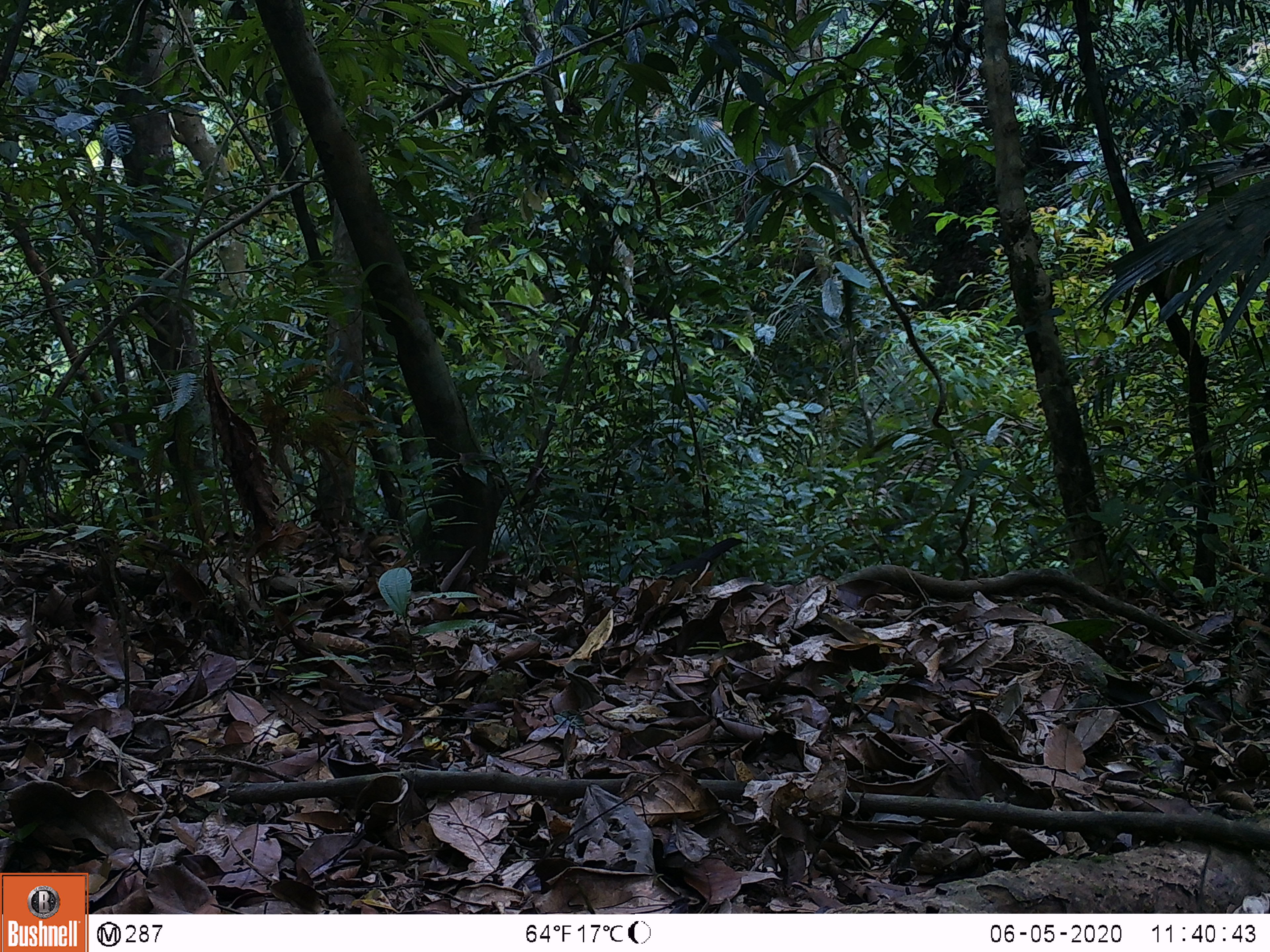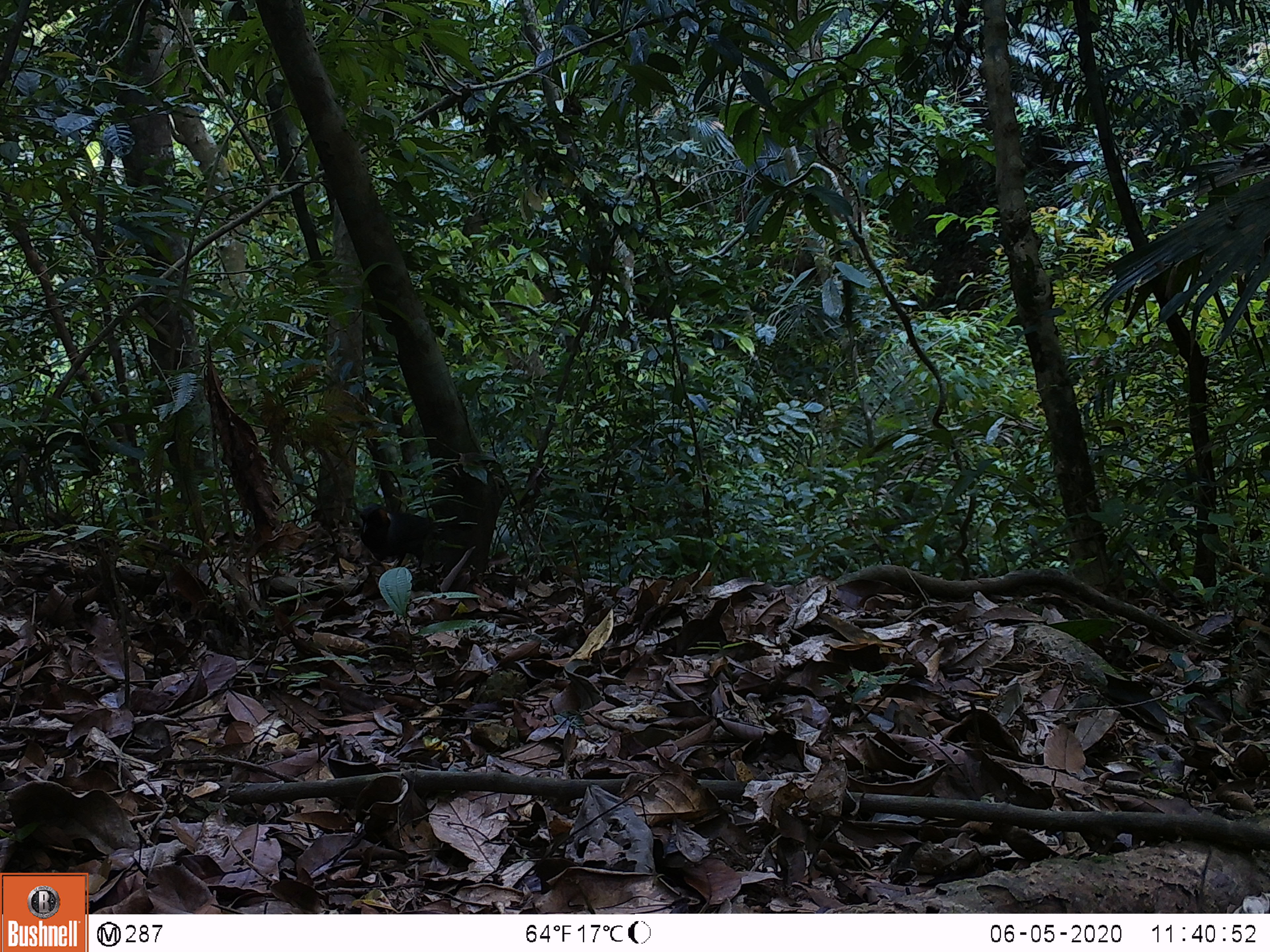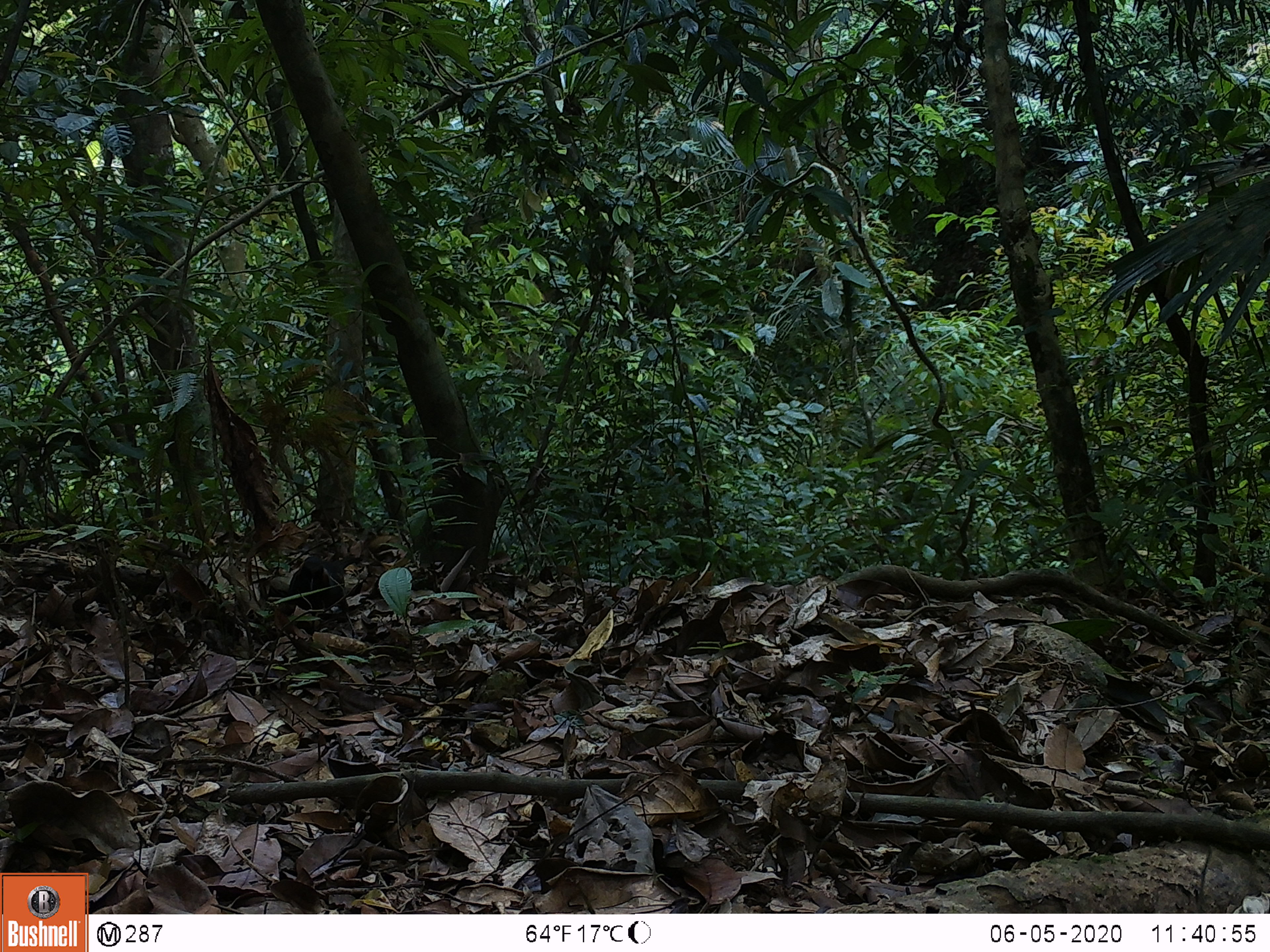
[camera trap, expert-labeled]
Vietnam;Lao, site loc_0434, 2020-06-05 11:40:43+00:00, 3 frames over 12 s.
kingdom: Animalia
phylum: Chordata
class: Aves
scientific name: Aves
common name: bird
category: unidentified bird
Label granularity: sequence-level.